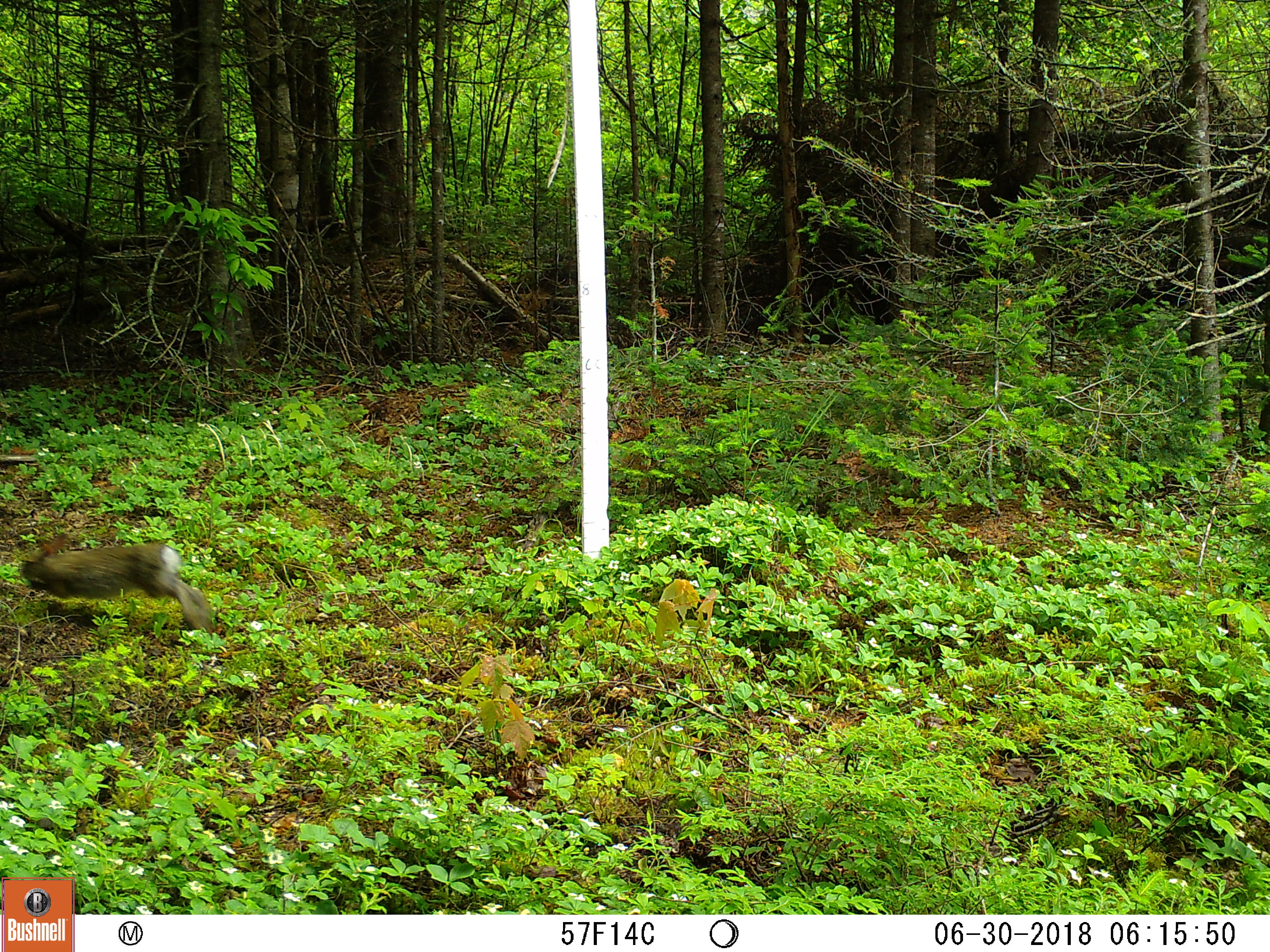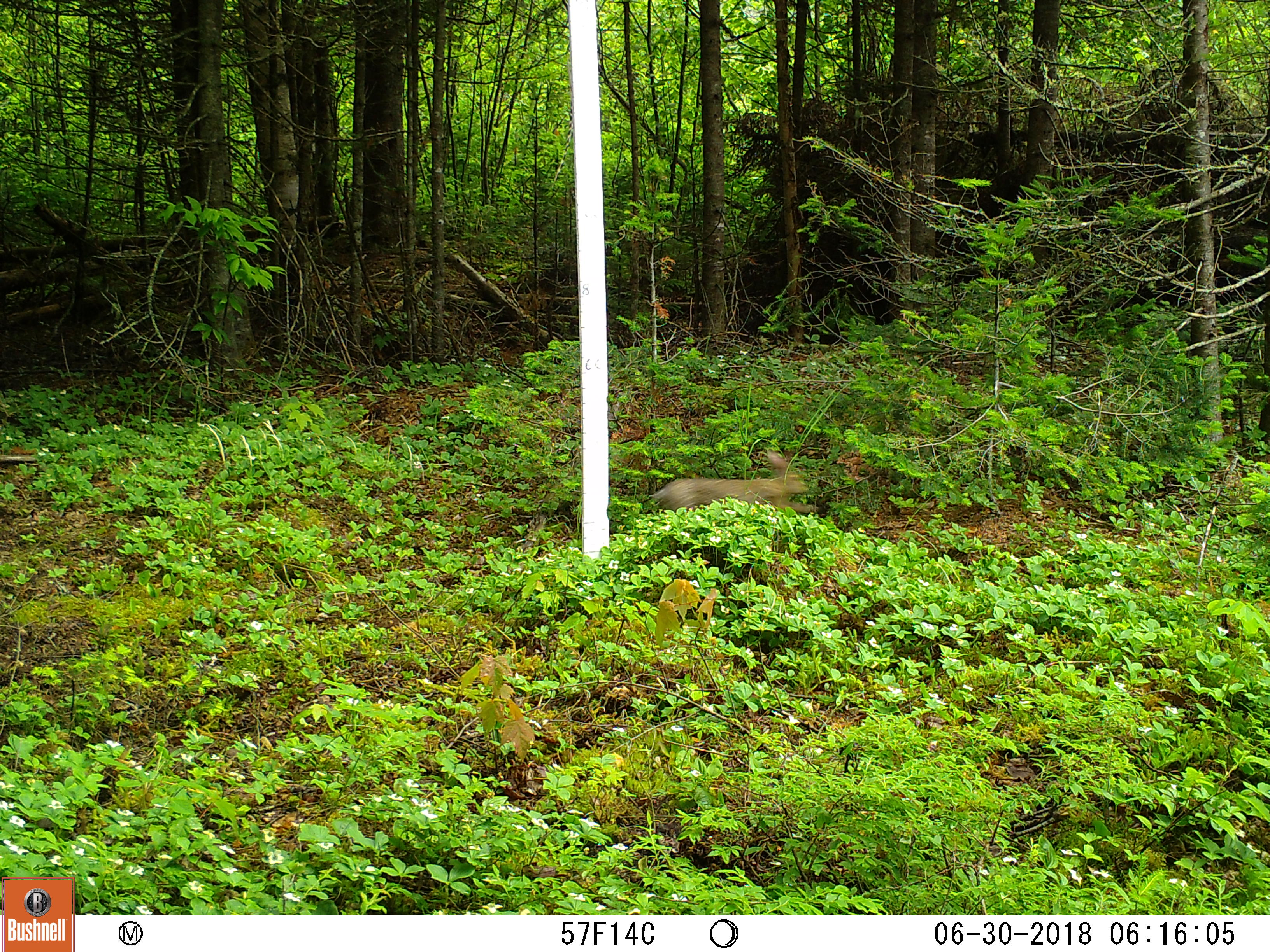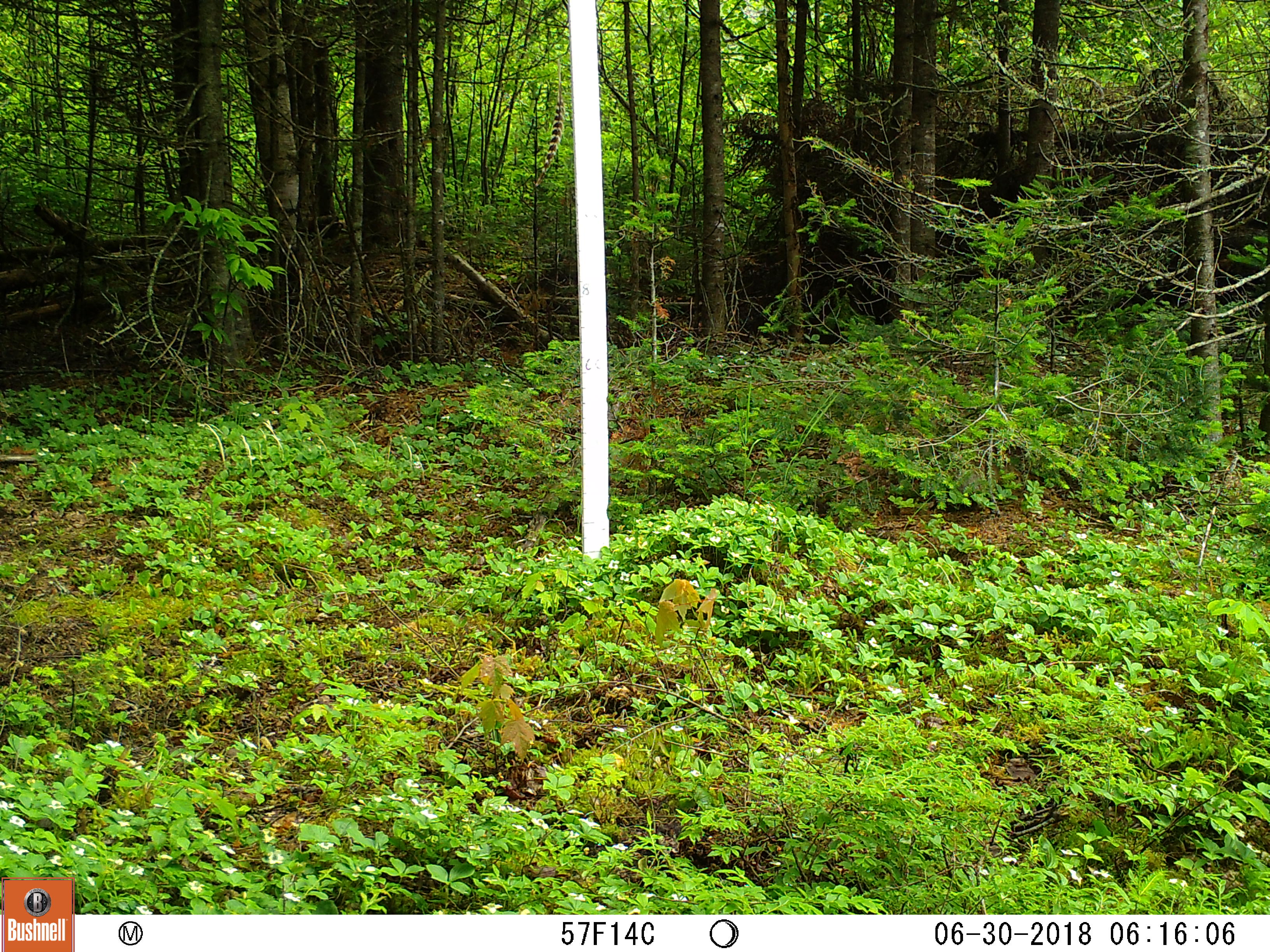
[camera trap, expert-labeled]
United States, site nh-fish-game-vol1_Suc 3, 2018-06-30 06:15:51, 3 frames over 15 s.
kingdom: Animalia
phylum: Chordata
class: Mammalia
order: Lagomorpha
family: Leporidae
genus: Lepus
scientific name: Lepus americanus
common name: snowshoe hare